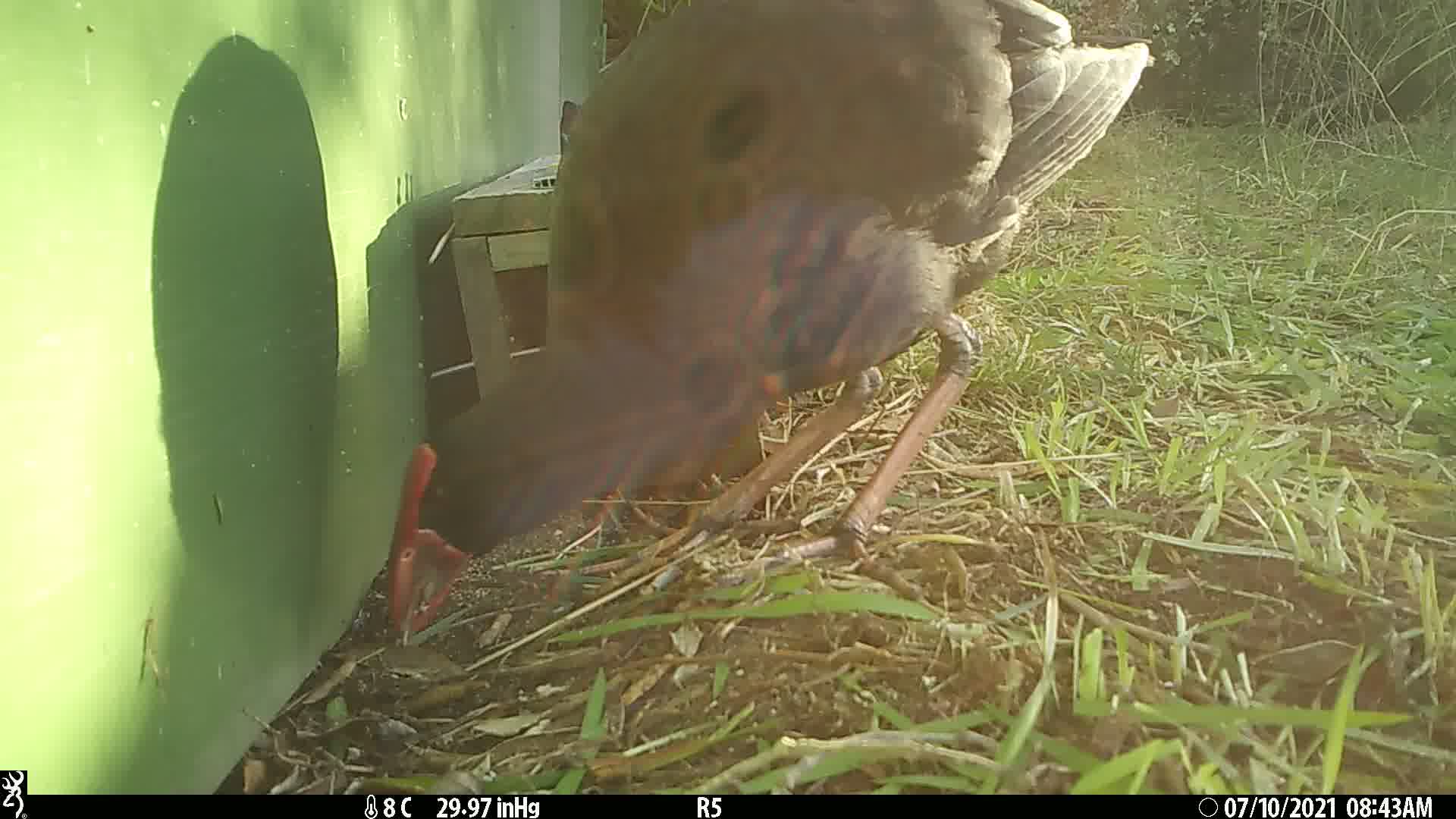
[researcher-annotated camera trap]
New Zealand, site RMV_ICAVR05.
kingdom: Animalia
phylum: Chordata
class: Aves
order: Gruiformes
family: Rallidae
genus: Porphyrio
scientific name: Porphyrio melanotus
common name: australasian swamphen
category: pukeko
Pukeko (australasian swamphen) (Porphyrio melanotus).